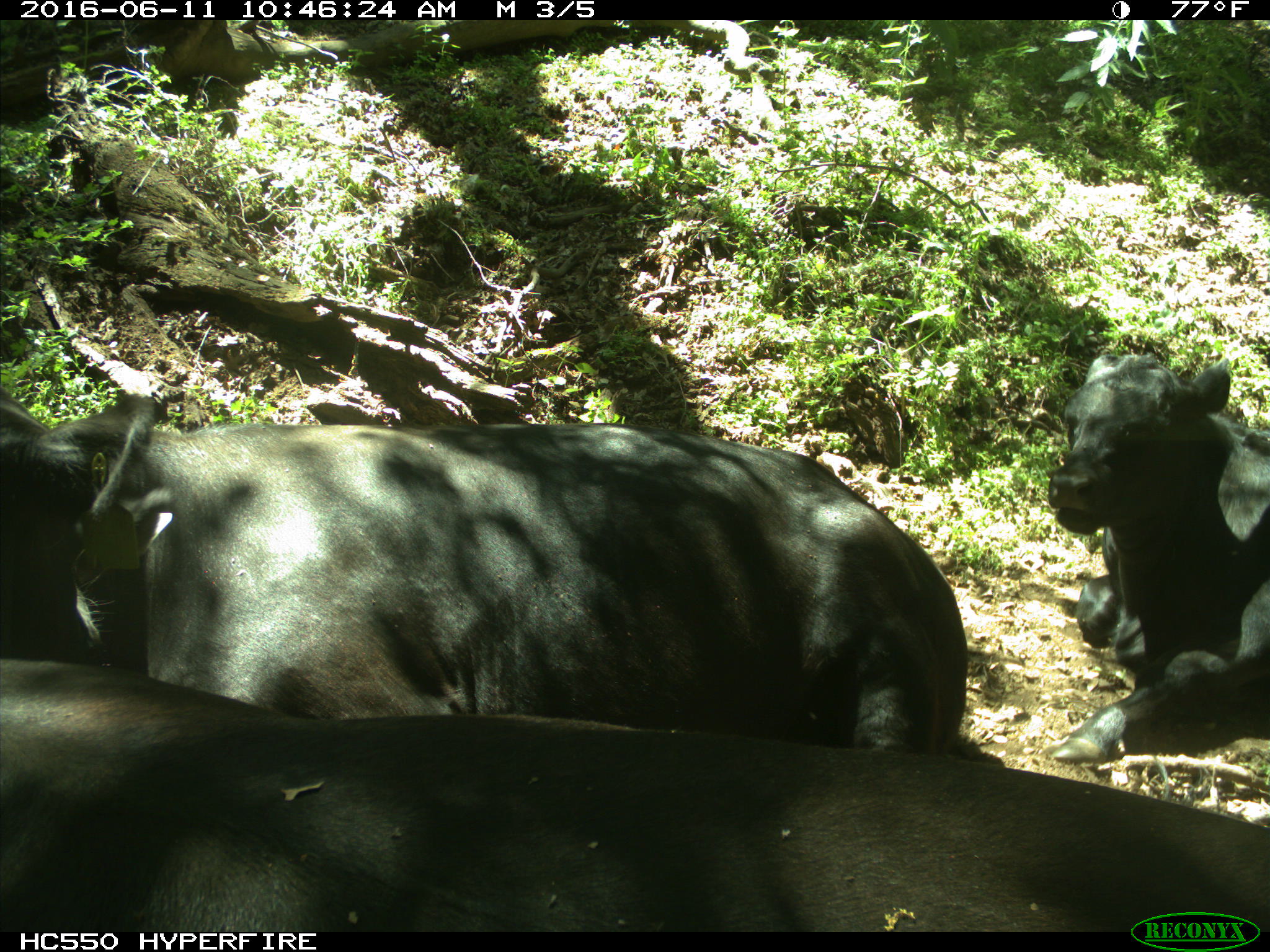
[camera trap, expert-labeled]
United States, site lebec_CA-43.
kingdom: Animalia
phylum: Chordata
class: Mammalia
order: Artiodactyla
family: Bovidae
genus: Bos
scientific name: Bos taurus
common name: domestic cow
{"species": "Bos taurus (domestic cow)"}